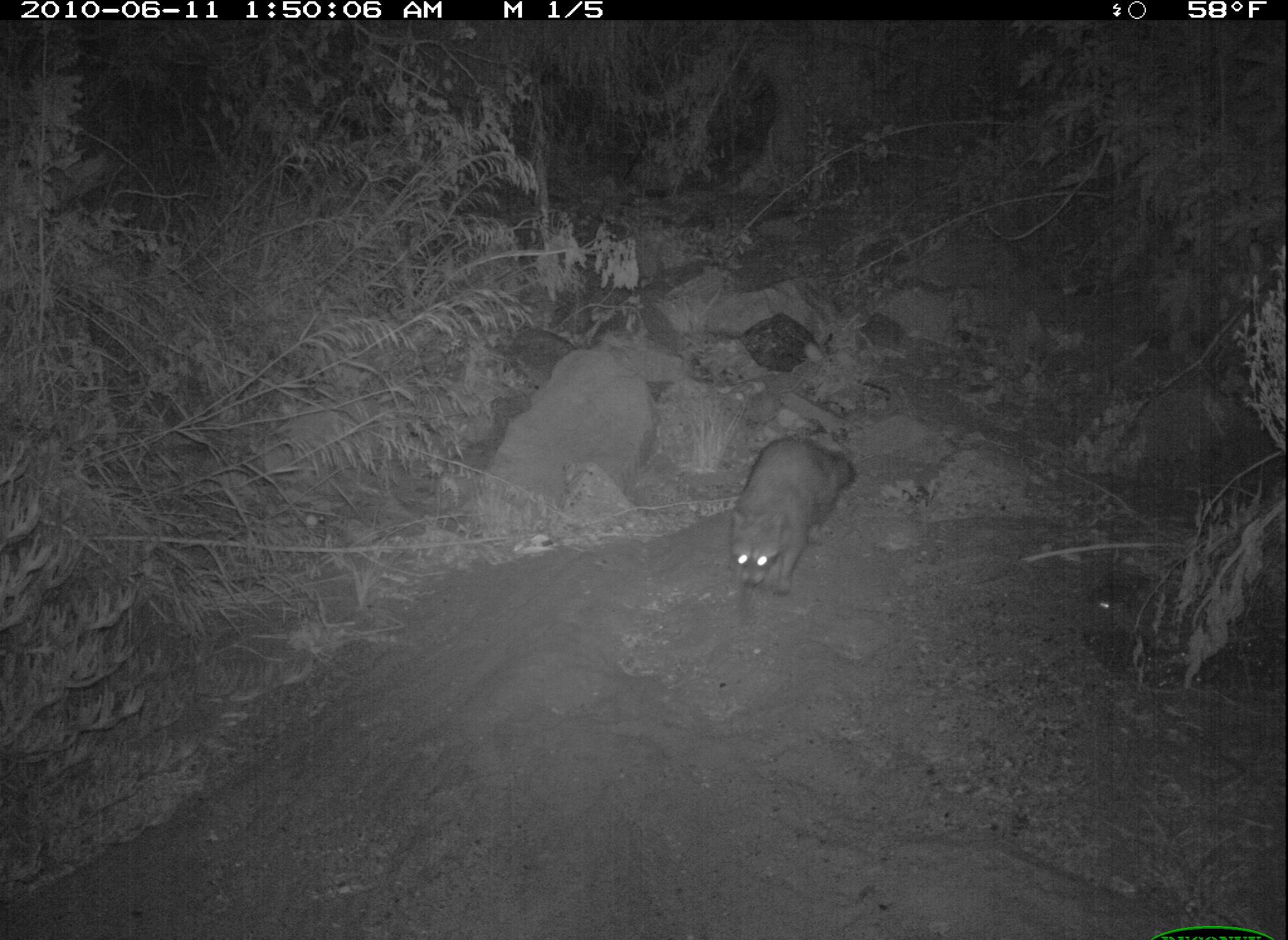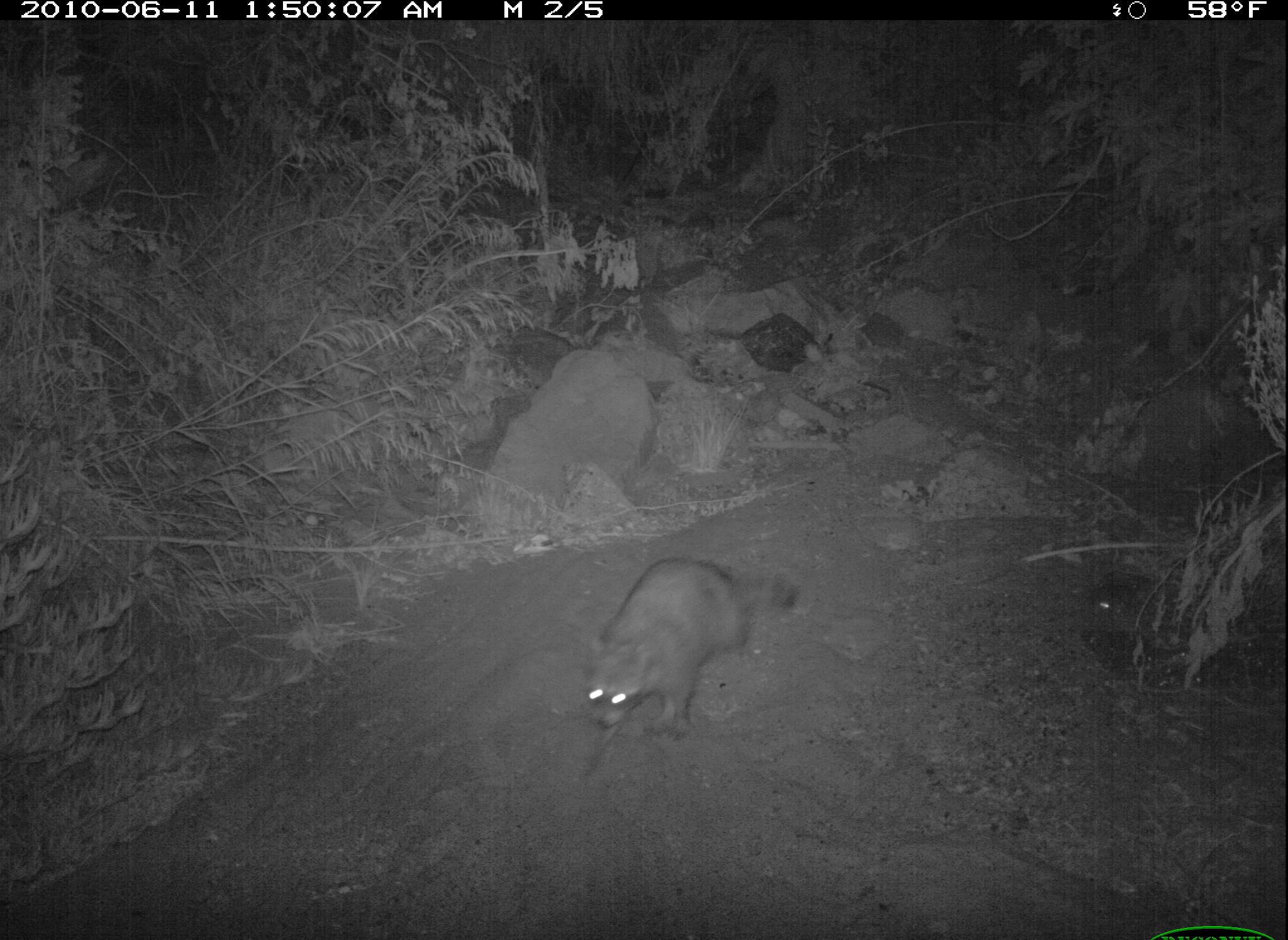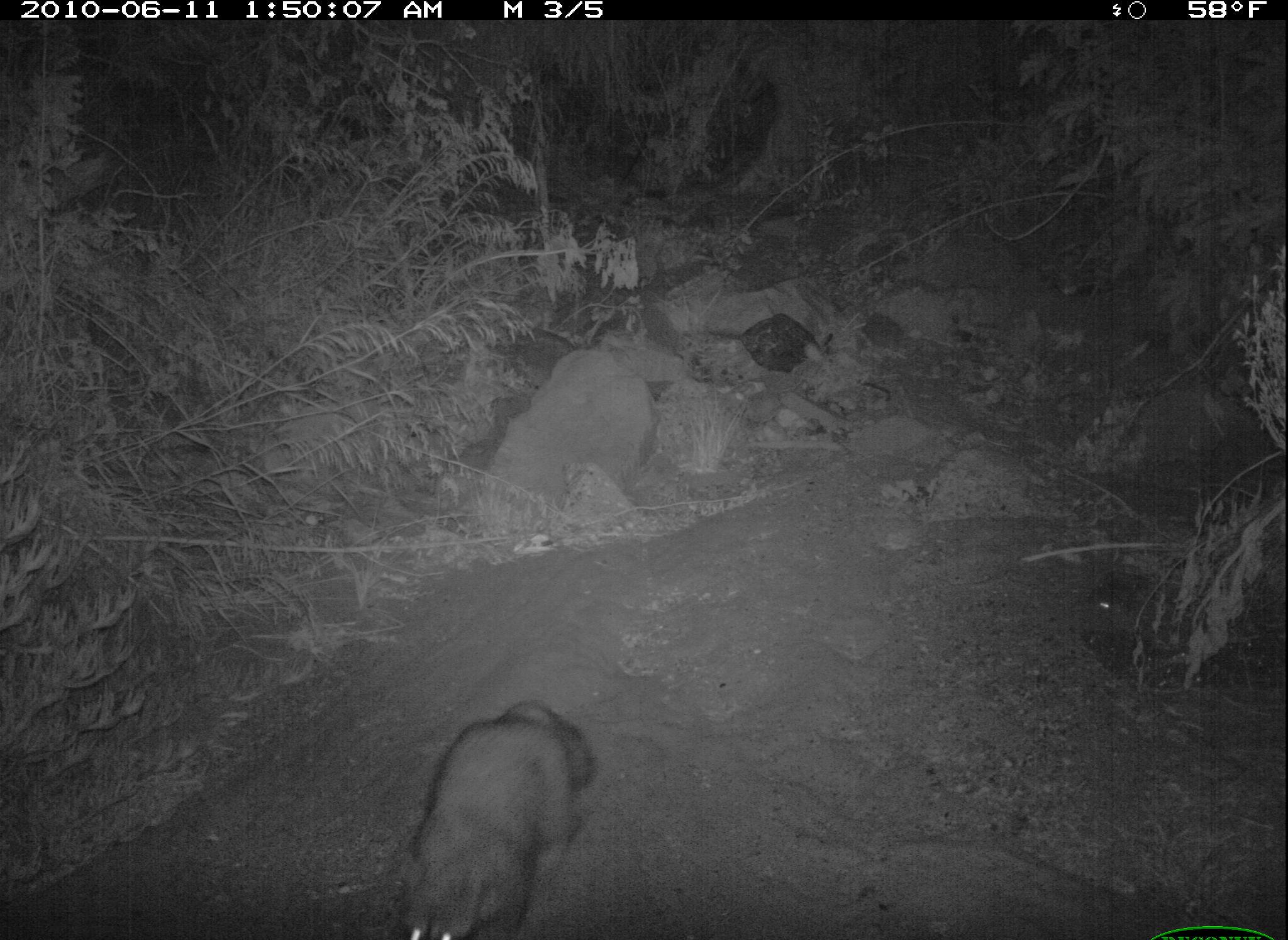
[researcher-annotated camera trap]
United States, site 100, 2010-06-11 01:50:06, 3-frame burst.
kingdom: Animalia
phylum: Chordata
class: Mammalia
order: Carnivora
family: Procyonidae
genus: Procyon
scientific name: Procyon lotor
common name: raccoon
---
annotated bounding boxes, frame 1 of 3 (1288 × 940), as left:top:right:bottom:
raccoon: 713:420:871:610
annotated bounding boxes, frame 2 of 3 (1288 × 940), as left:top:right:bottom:
raccoon: 583:557:795:739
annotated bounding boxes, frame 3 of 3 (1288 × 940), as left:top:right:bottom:
raccoon: 386:691:604:940